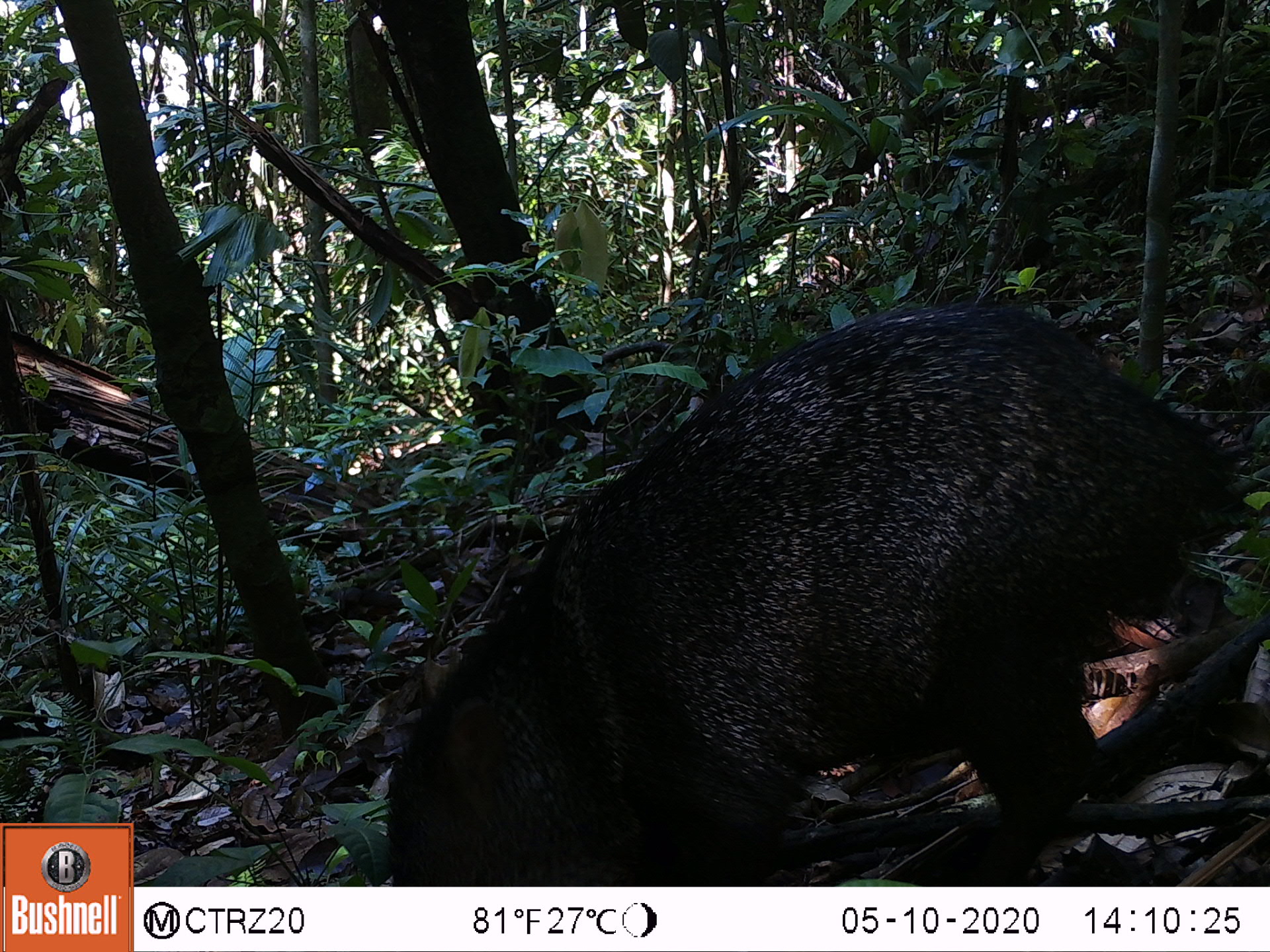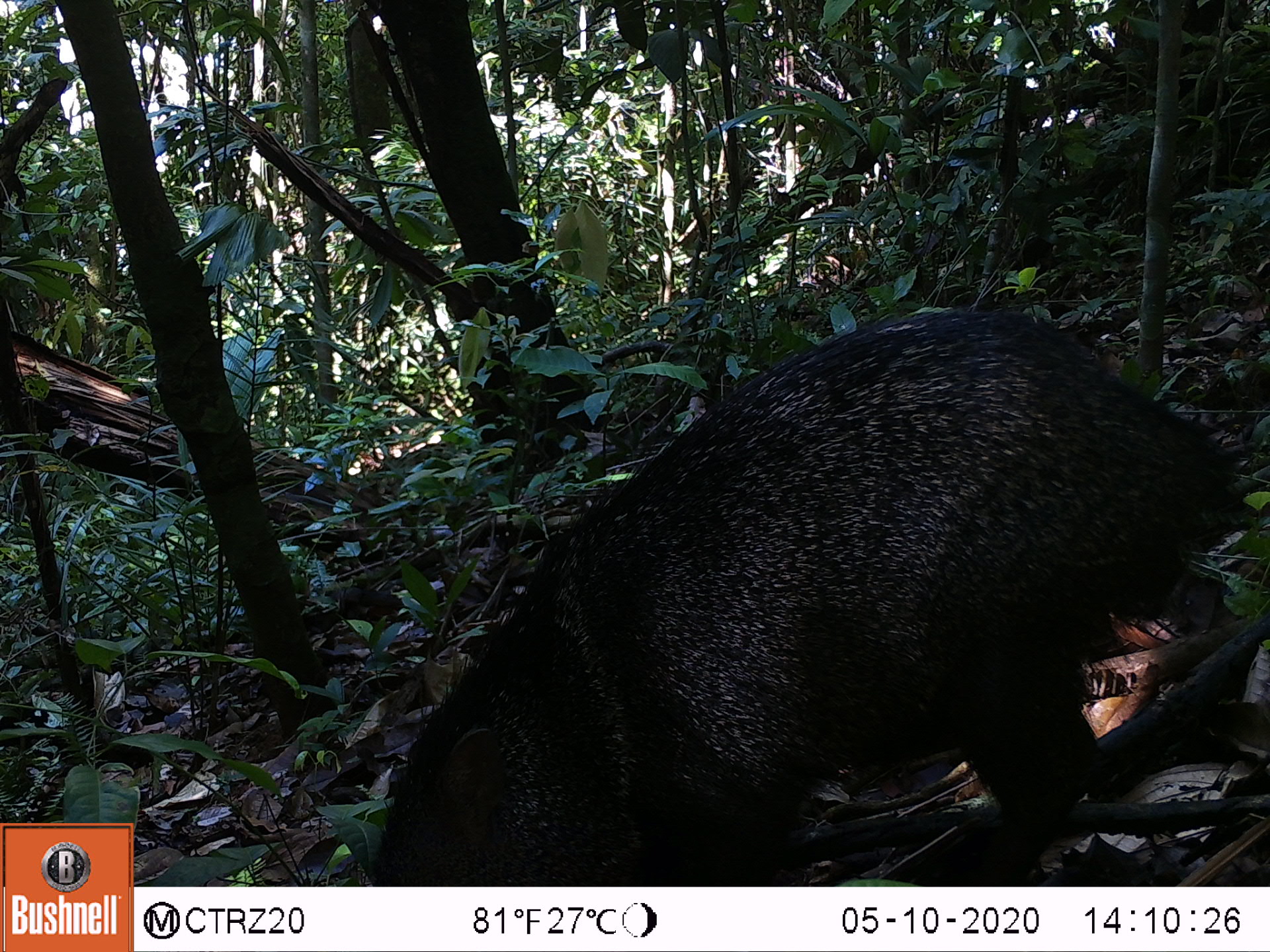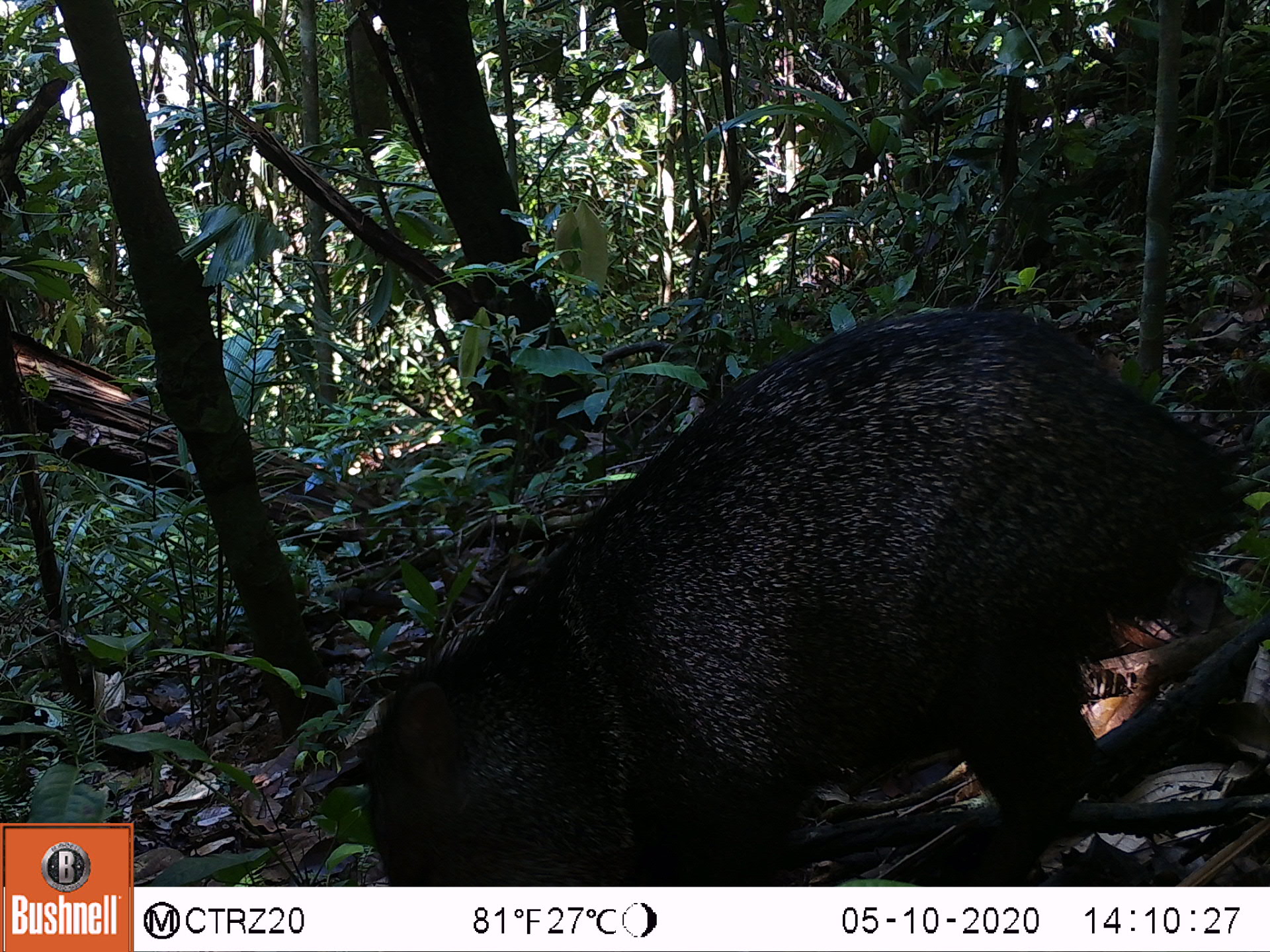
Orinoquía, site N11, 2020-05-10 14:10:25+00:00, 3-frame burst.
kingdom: Animalia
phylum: Chordata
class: Mammalia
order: Artiodactyla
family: Tayassuidae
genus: Pecari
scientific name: Pecari tajacu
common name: collared peccary